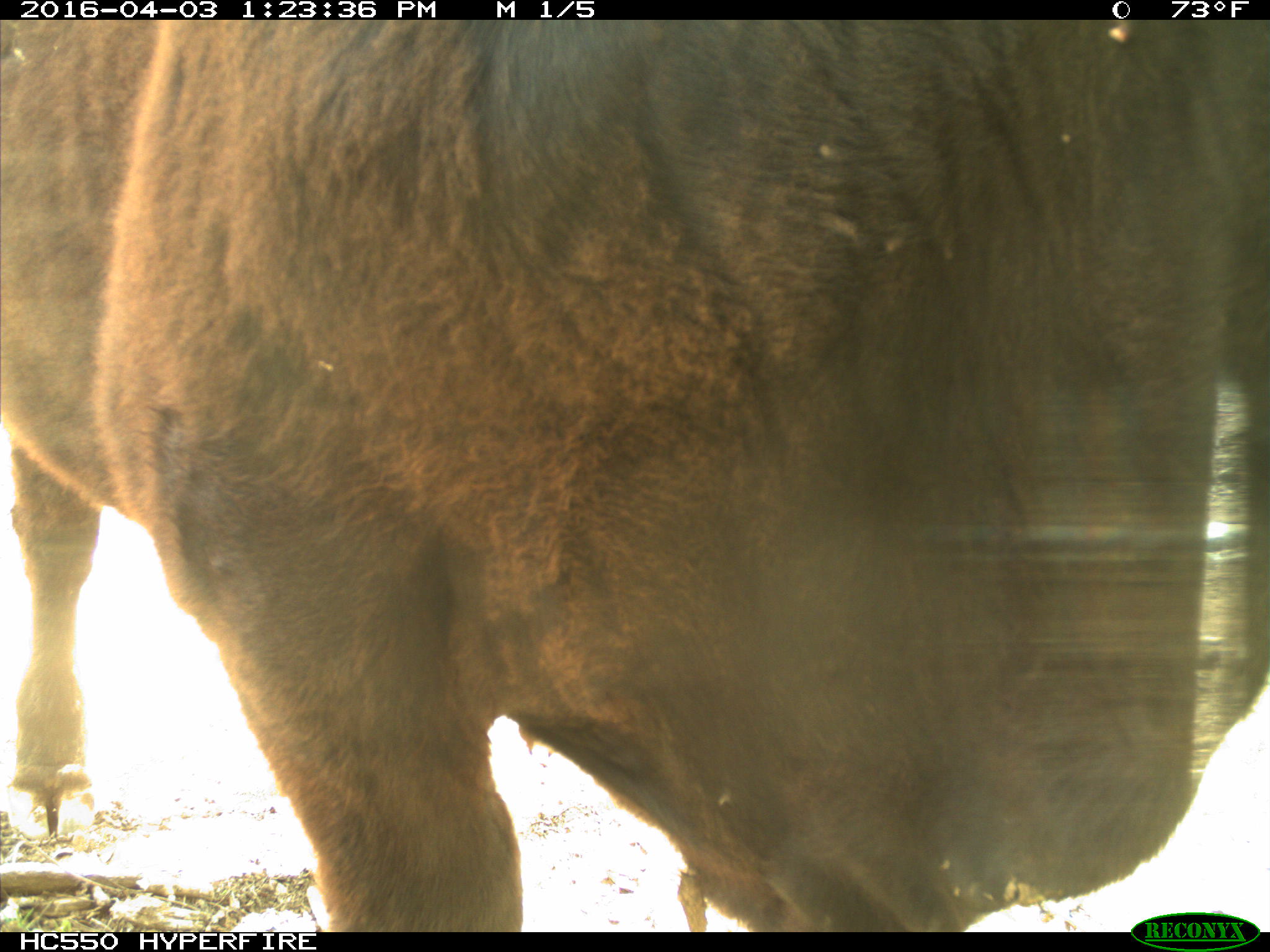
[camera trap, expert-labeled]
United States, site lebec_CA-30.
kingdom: Animalia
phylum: Chordata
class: Mammalia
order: Artiodactyla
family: Bovidae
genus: Bos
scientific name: Bos taurus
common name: domestic cow